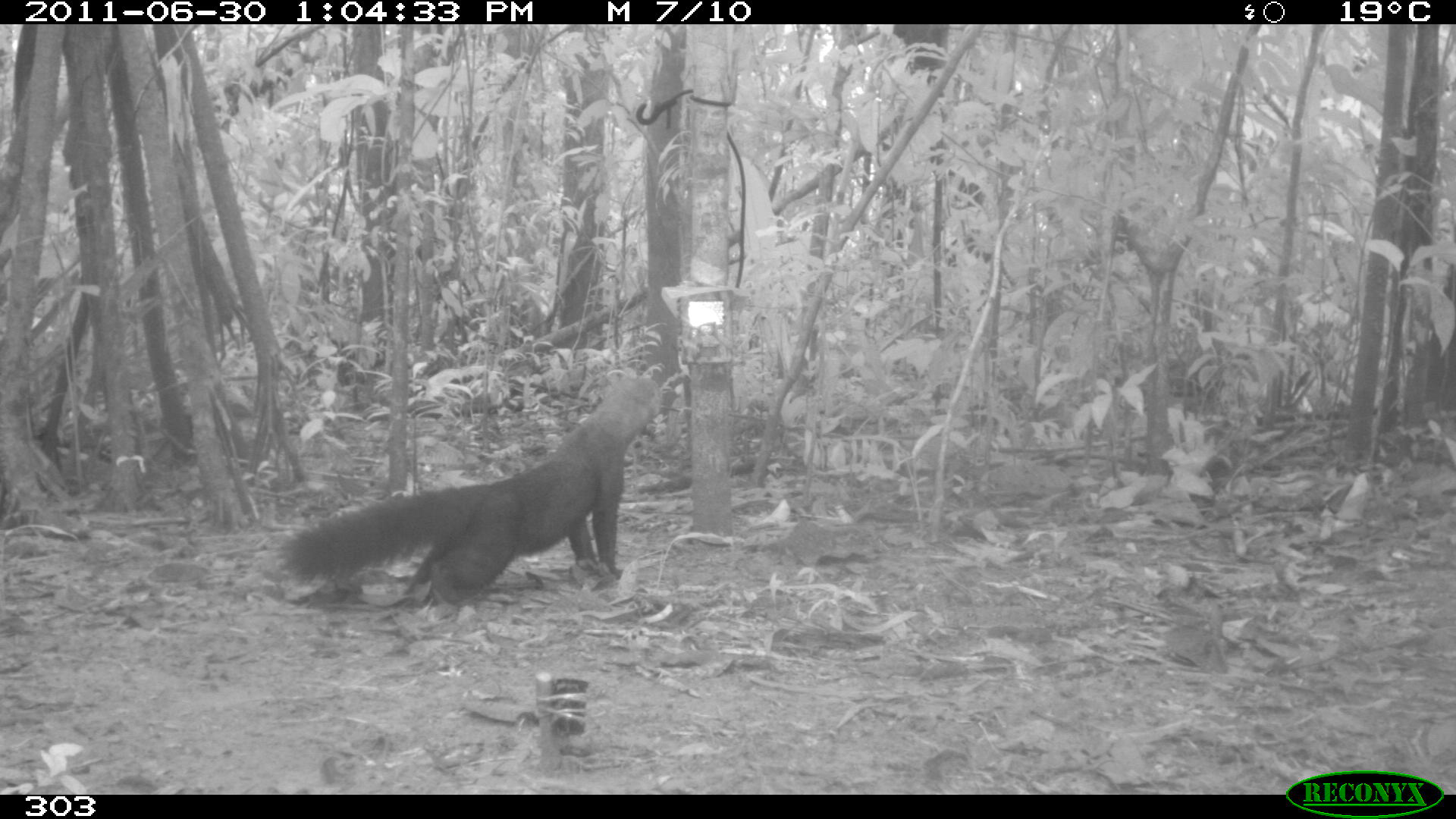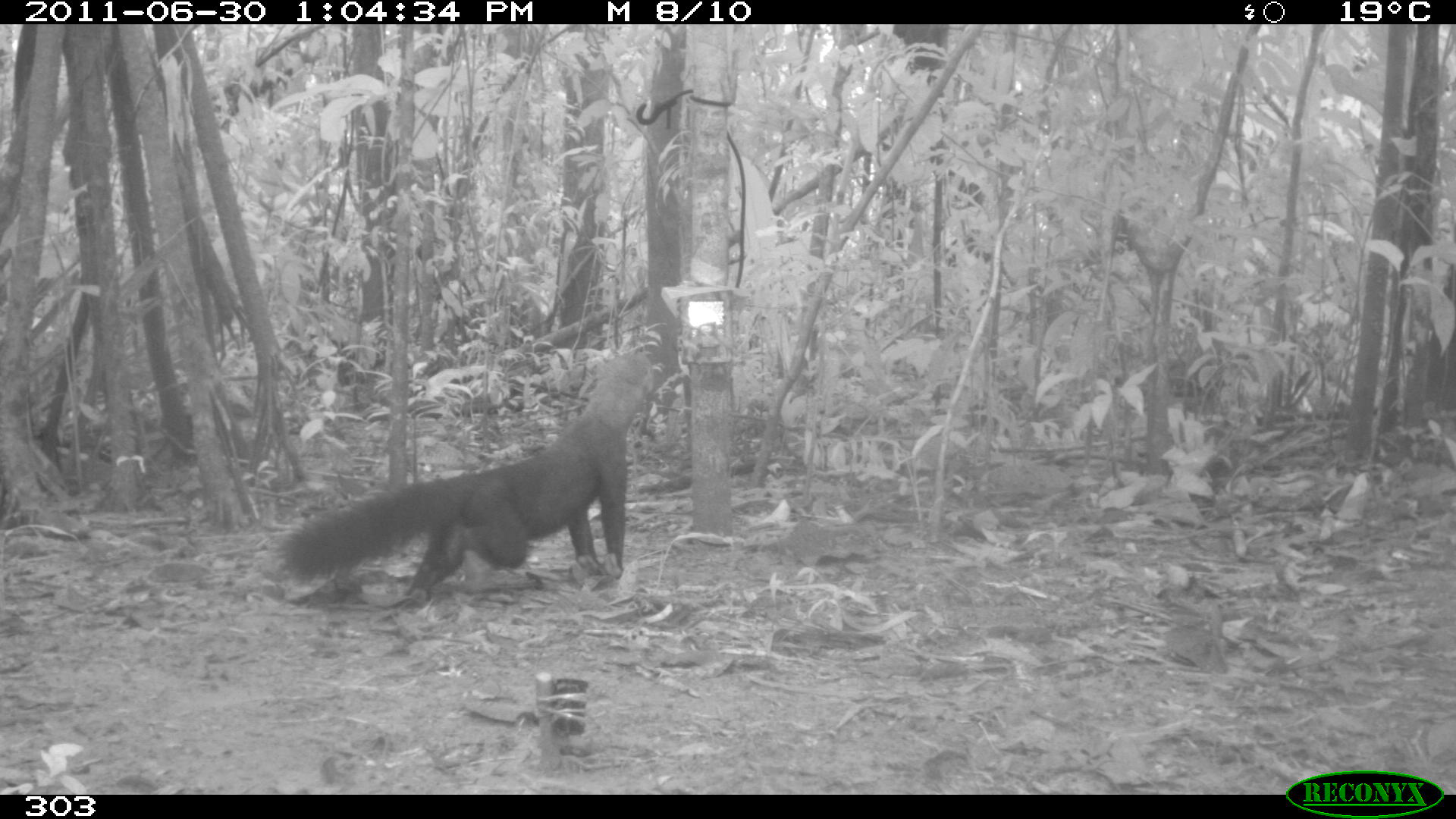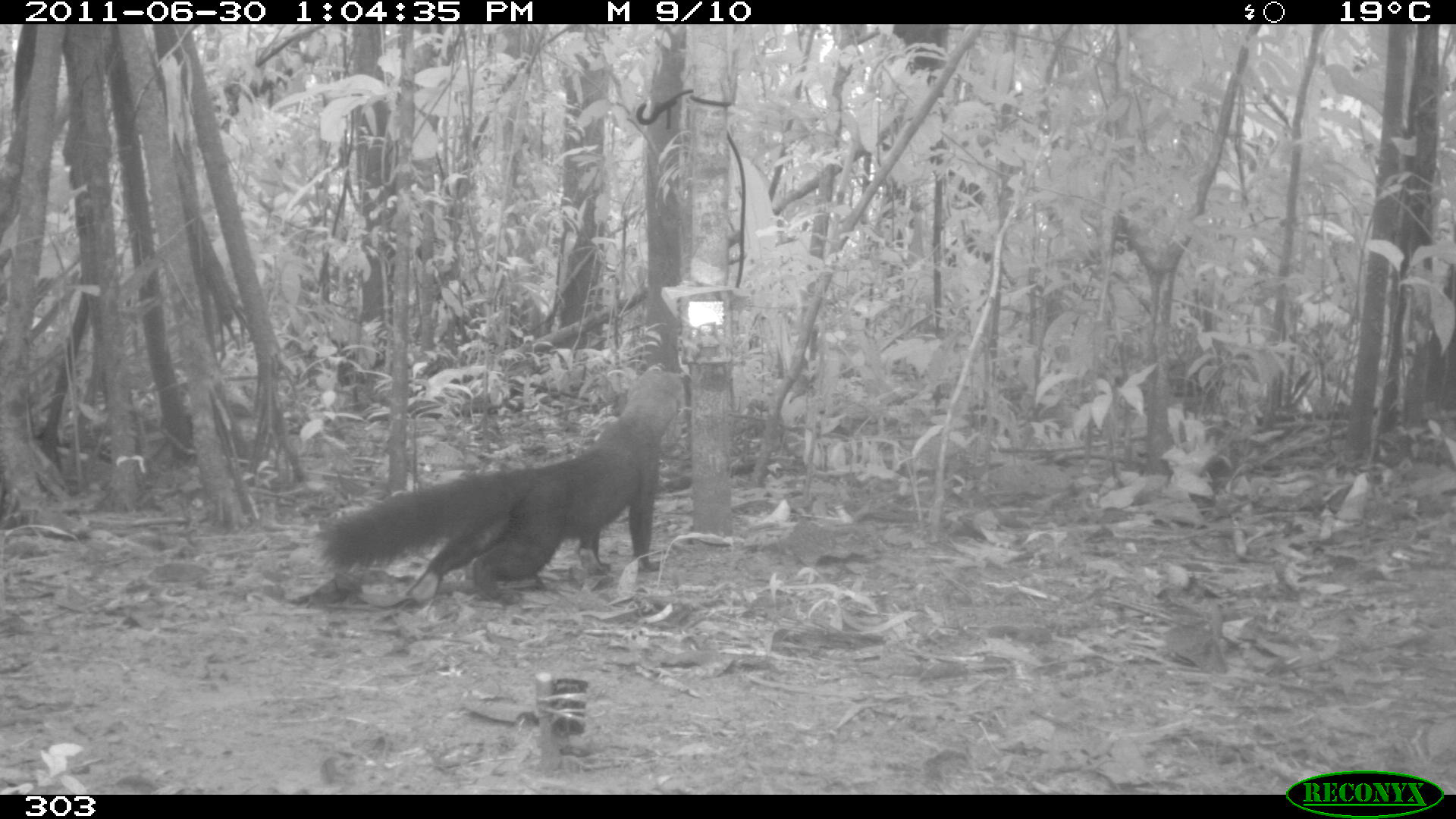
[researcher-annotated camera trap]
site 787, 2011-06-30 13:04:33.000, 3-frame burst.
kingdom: Animalia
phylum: Chordata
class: Mammalia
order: Carnivora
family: Mustelidae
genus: Eira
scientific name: Eira barbara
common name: tayra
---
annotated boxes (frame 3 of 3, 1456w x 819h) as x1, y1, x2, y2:
eira barbara: 316, 367, 684, 606